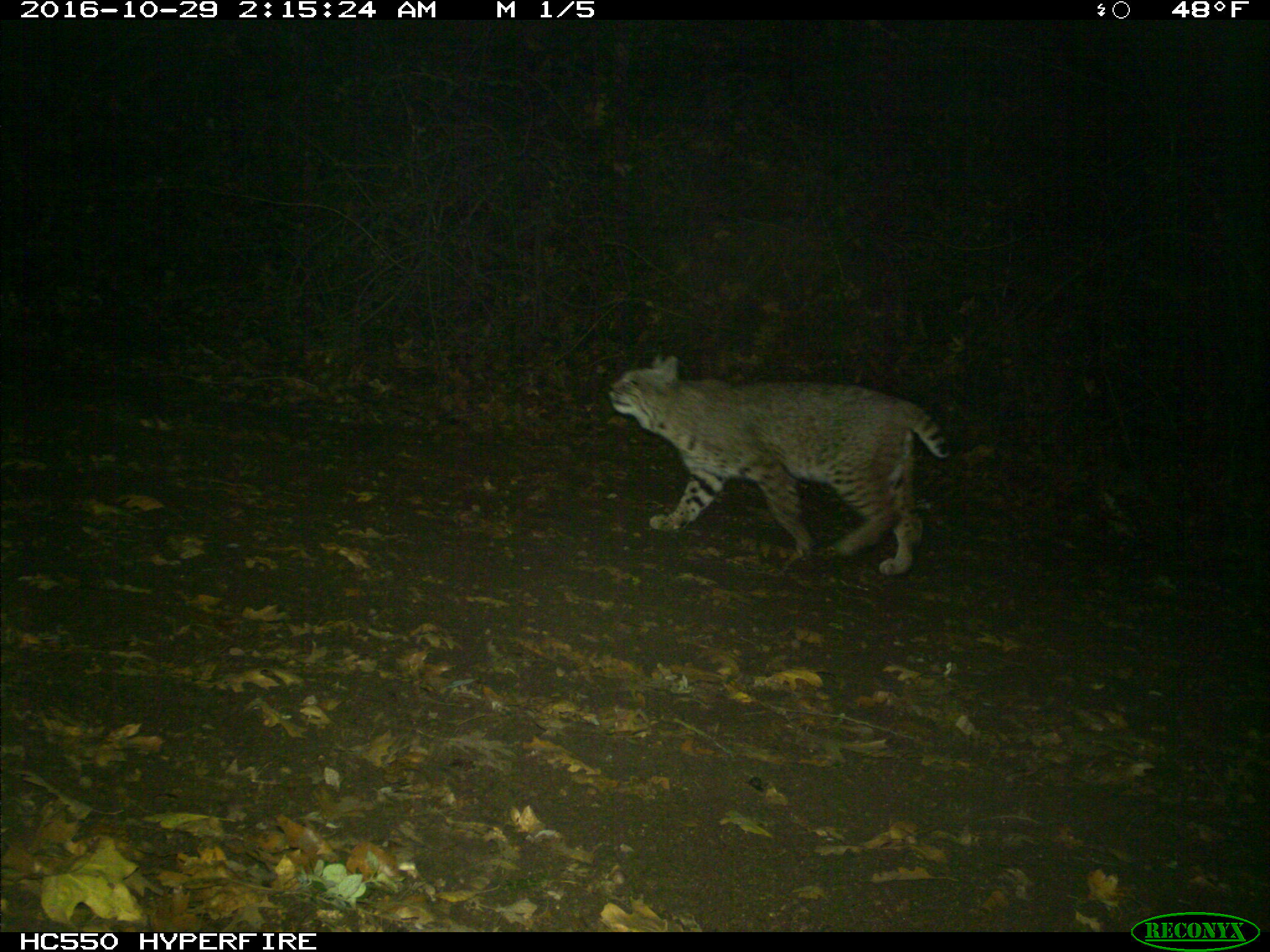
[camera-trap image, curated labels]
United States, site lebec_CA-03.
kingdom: Animalia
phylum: Chordata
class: Mammalia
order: Carnivora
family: Felidae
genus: Lynx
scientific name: Lynx rufus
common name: bobcat